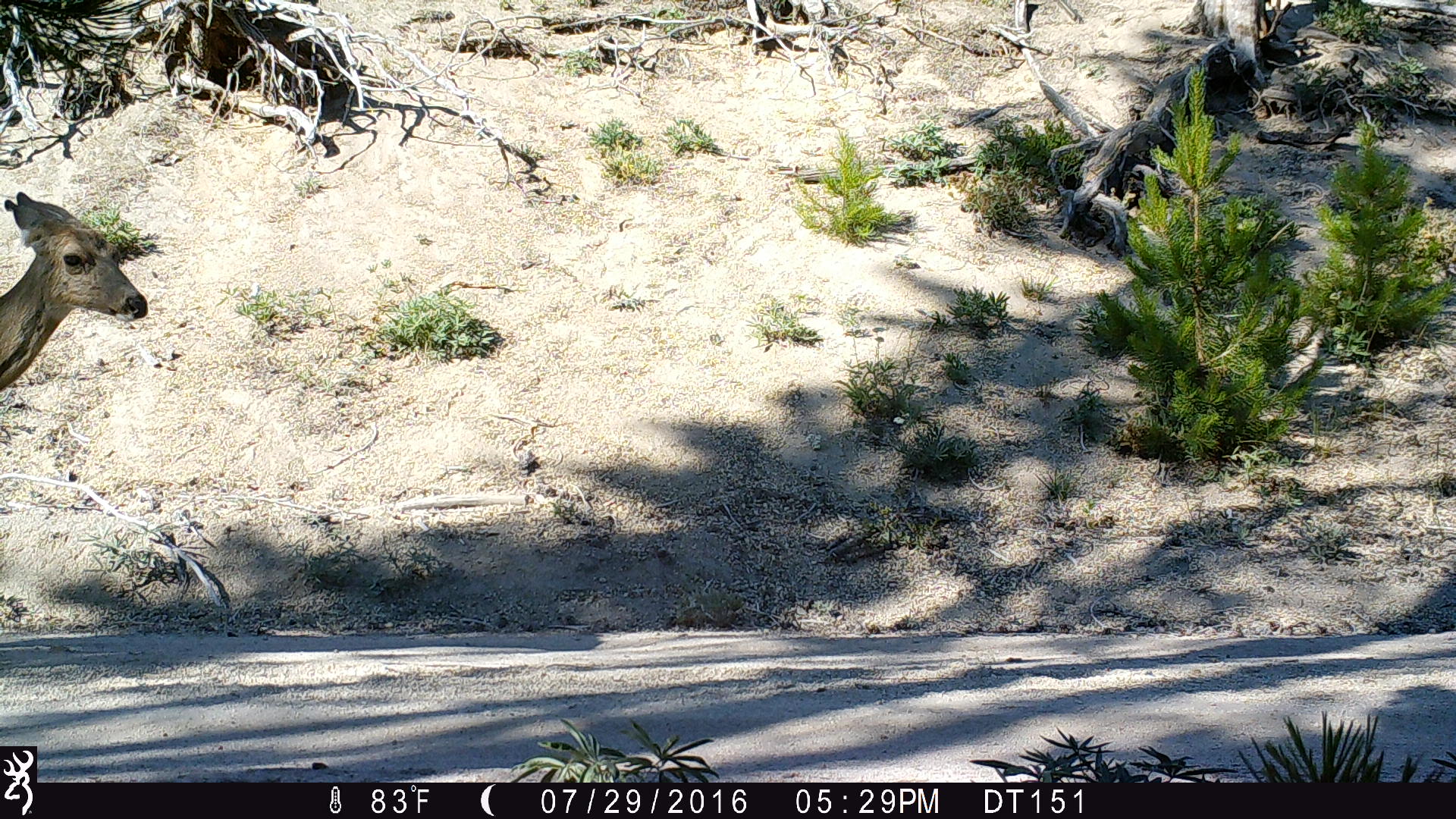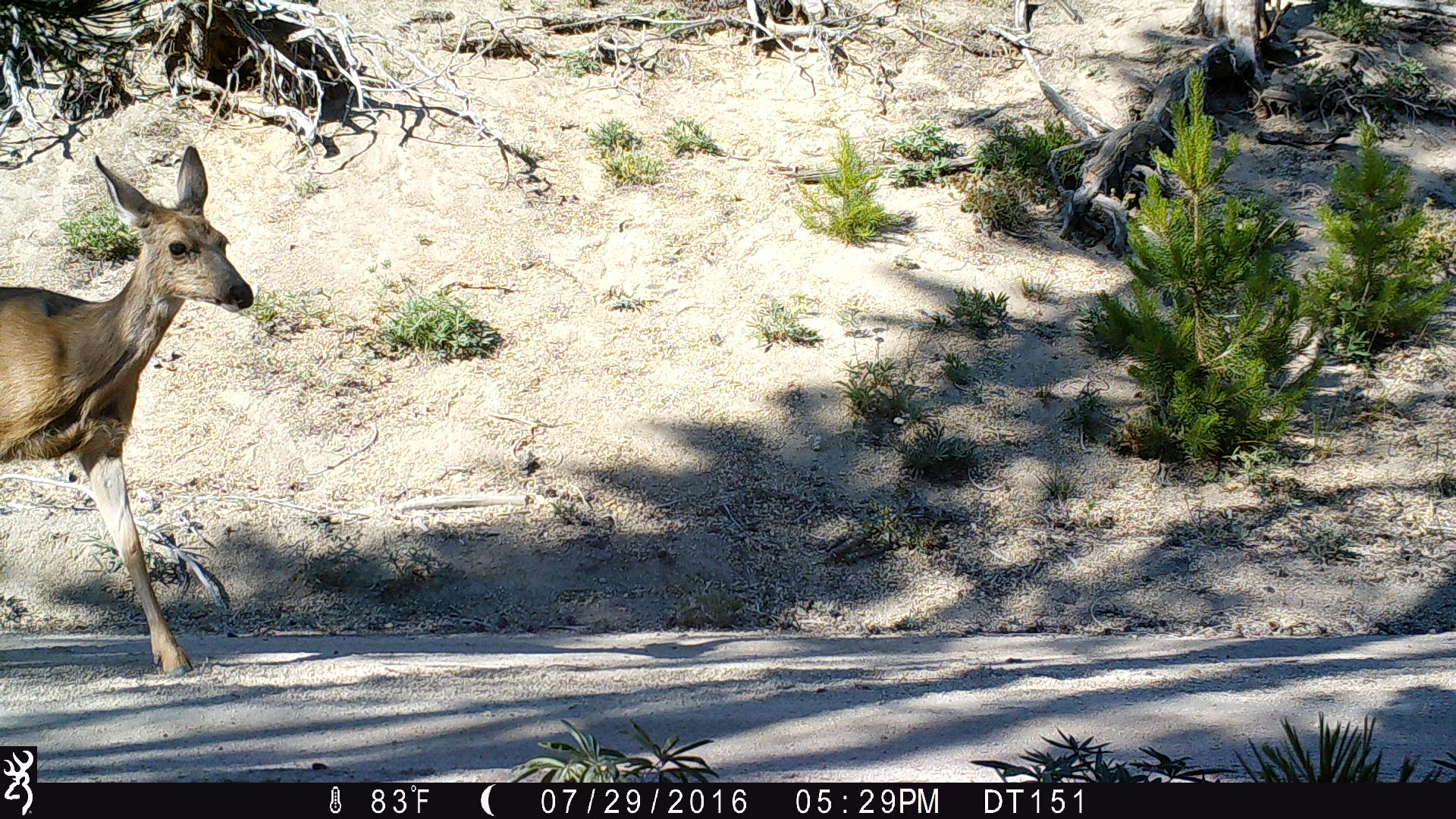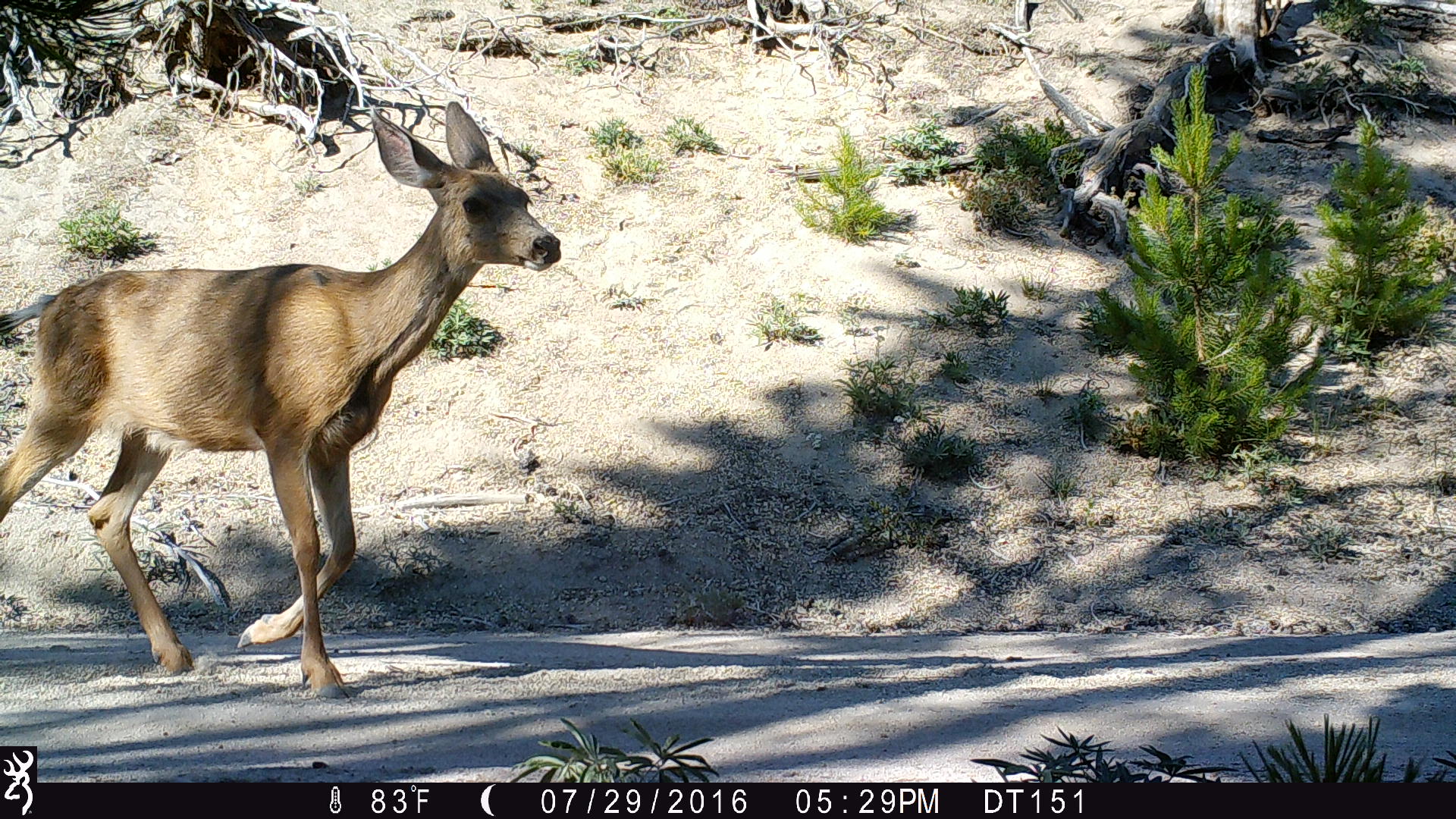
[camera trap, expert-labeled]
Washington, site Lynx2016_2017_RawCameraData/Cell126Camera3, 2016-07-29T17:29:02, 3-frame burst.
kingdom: Animalia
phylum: Chordata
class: Mammalia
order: Artiodactyla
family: Cervidae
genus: Odocoileus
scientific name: Odocoileus hemionus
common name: mule deer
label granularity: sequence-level